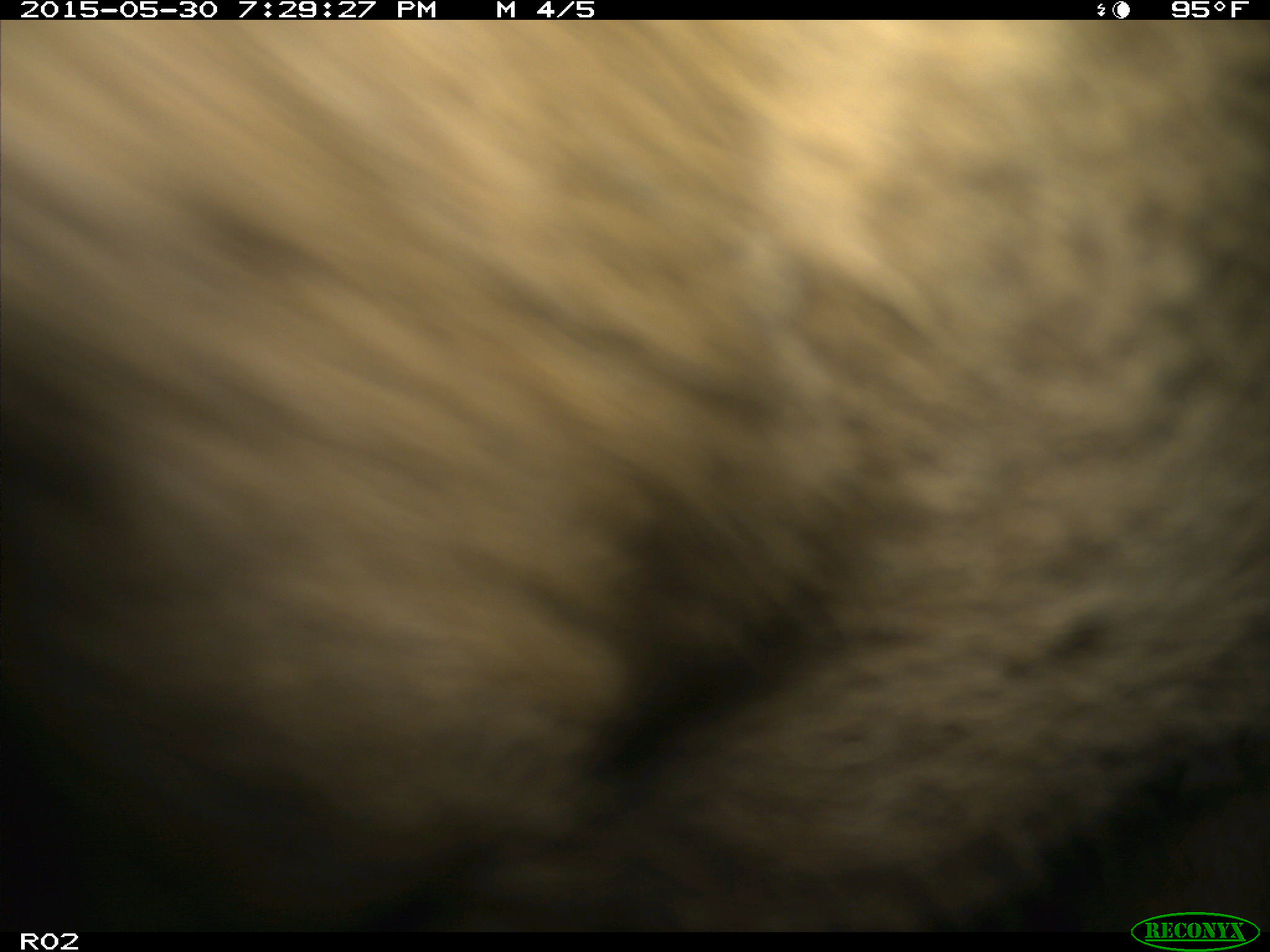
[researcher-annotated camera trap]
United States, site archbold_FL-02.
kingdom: Animalia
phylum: Chordata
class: Mammalia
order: Artiodactyla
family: Bovidae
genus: Bos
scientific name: Bos taurus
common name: domestic cow